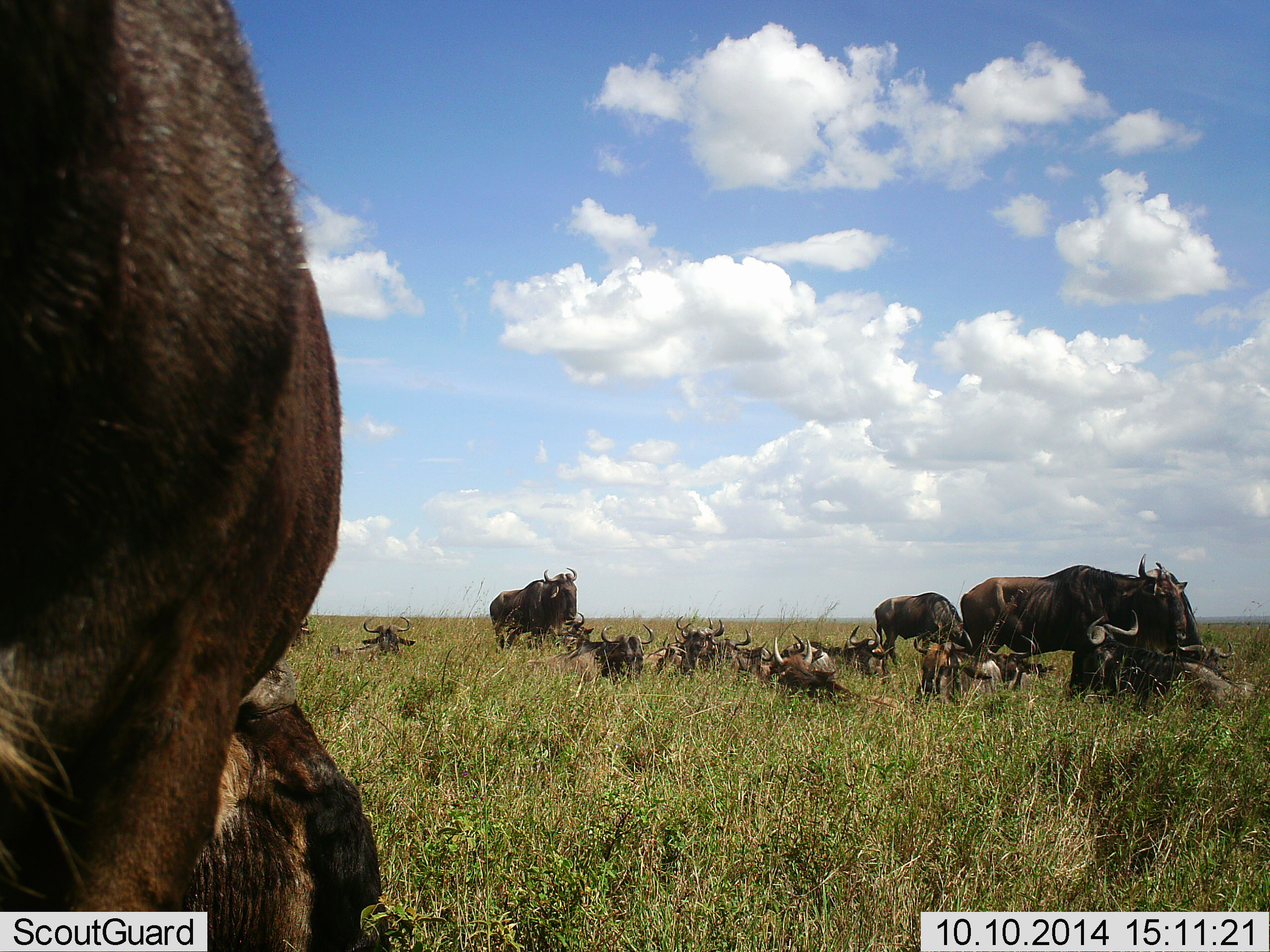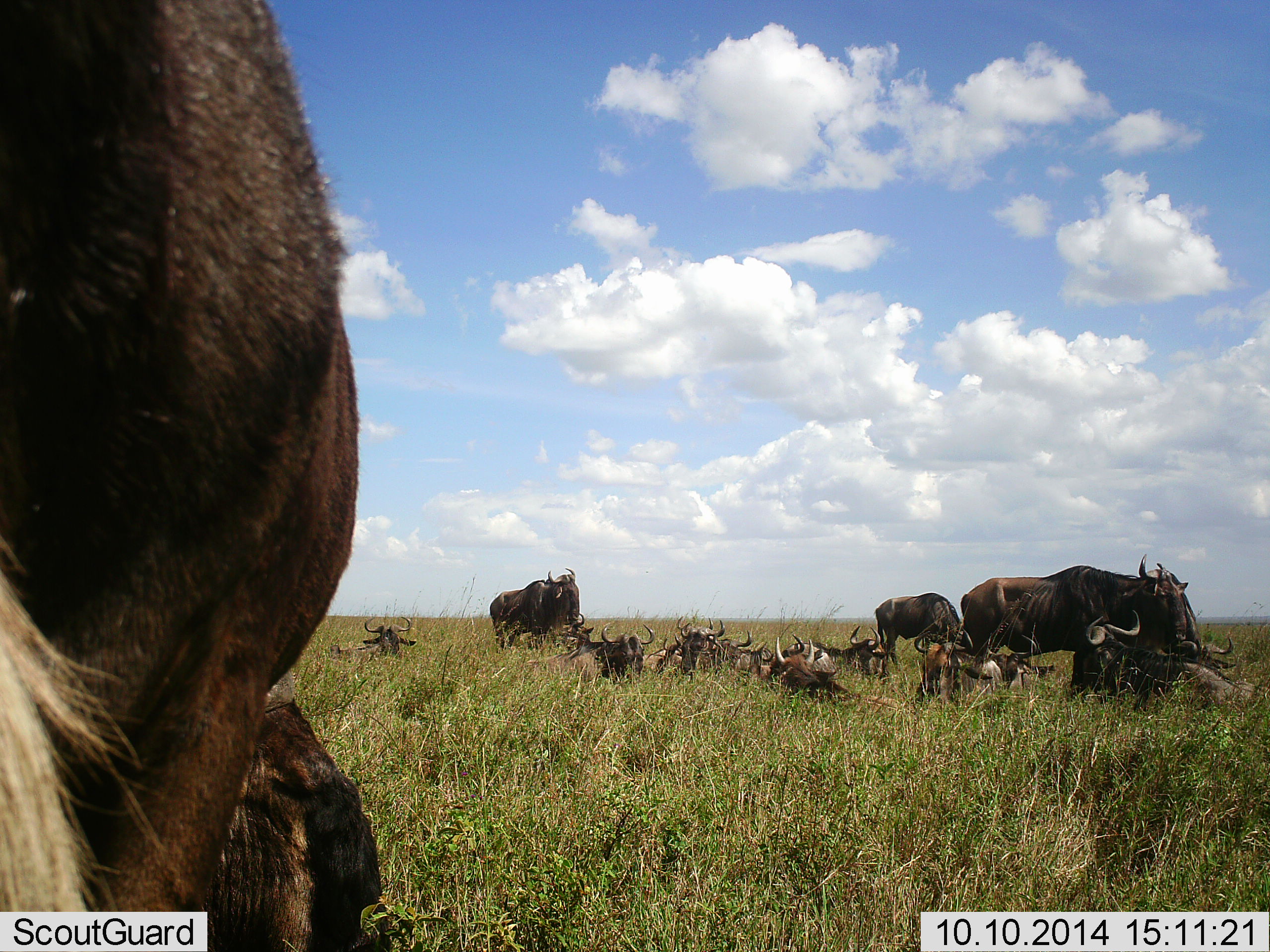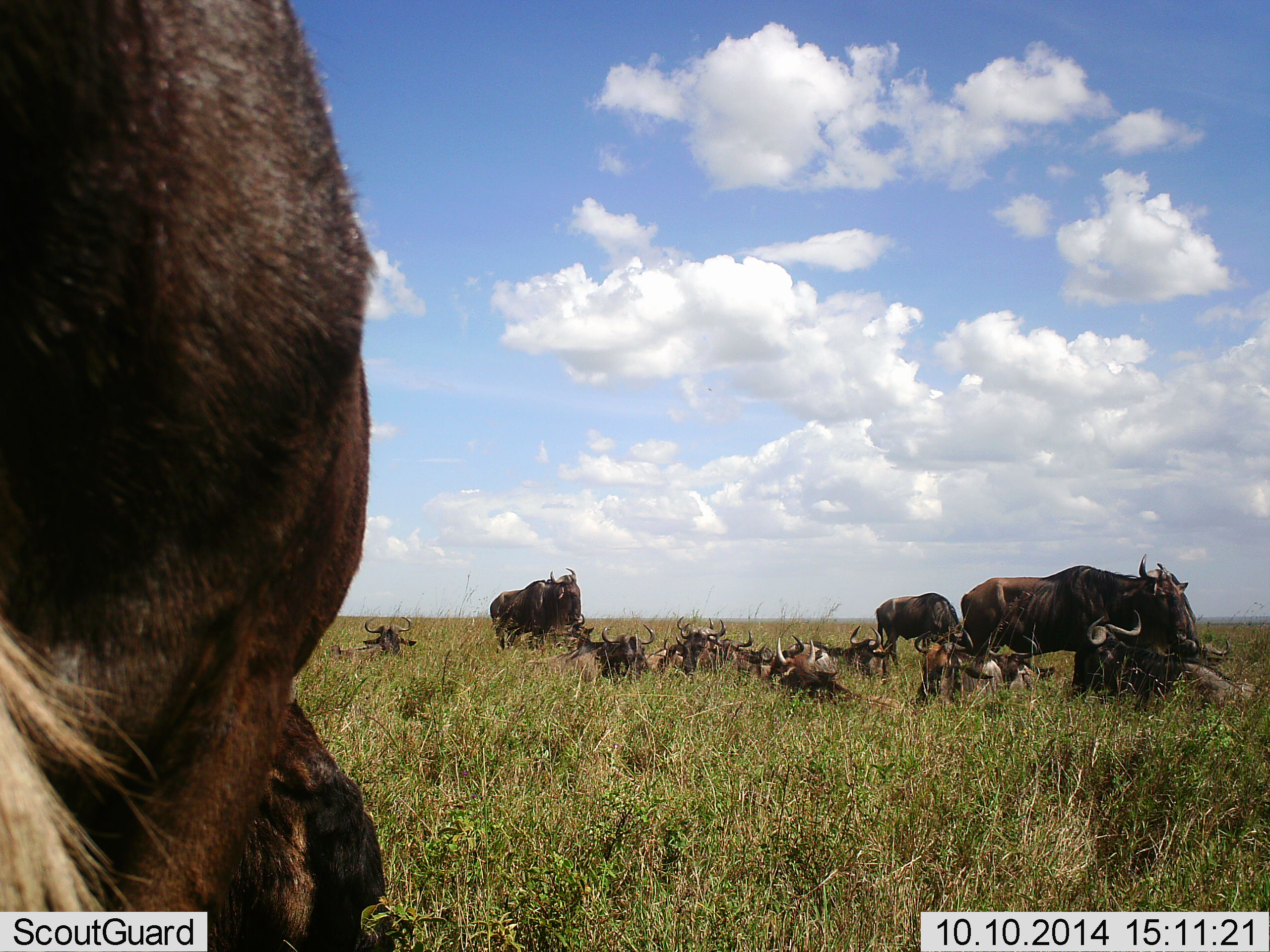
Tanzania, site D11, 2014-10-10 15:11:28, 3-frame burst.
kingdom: Animalia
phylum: Chordata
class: Mammalia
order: Artiodactyla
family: Bovidae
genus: Connochaetes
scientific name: Connochaetes taurinus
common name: blue wildebeest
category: wildebeest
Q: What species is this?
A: Wildebeest (blue wildebeest) (Connochaetes taurinus).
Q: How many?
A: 11-50.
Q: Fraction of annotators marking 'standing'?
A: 90%.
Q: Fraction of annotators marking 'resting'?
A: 90%.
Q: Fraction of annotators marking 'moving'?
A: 20%.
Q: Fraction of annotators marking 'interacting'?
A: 10%.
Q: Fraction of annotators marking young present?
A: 10%.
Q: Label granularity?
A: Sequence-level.